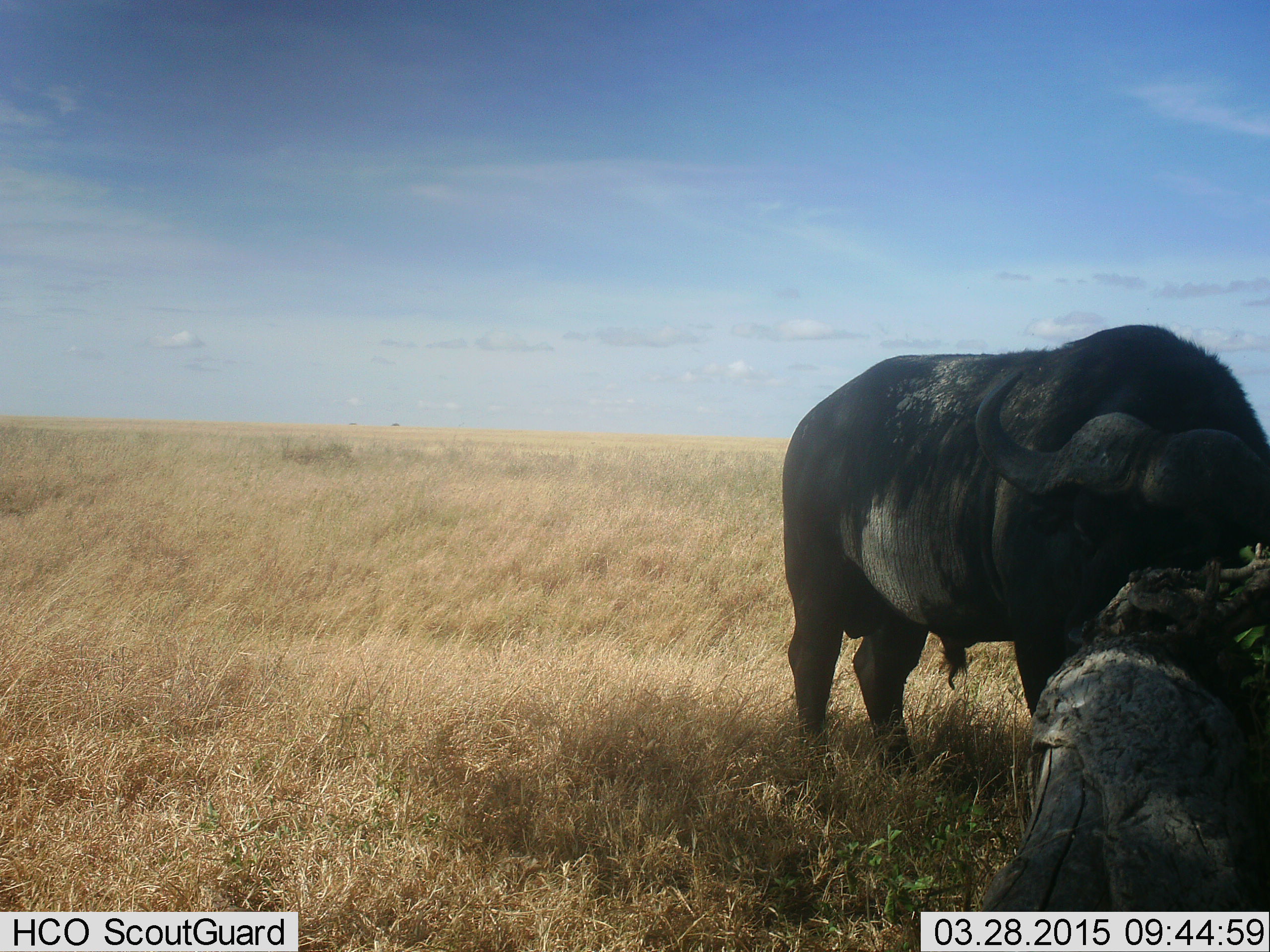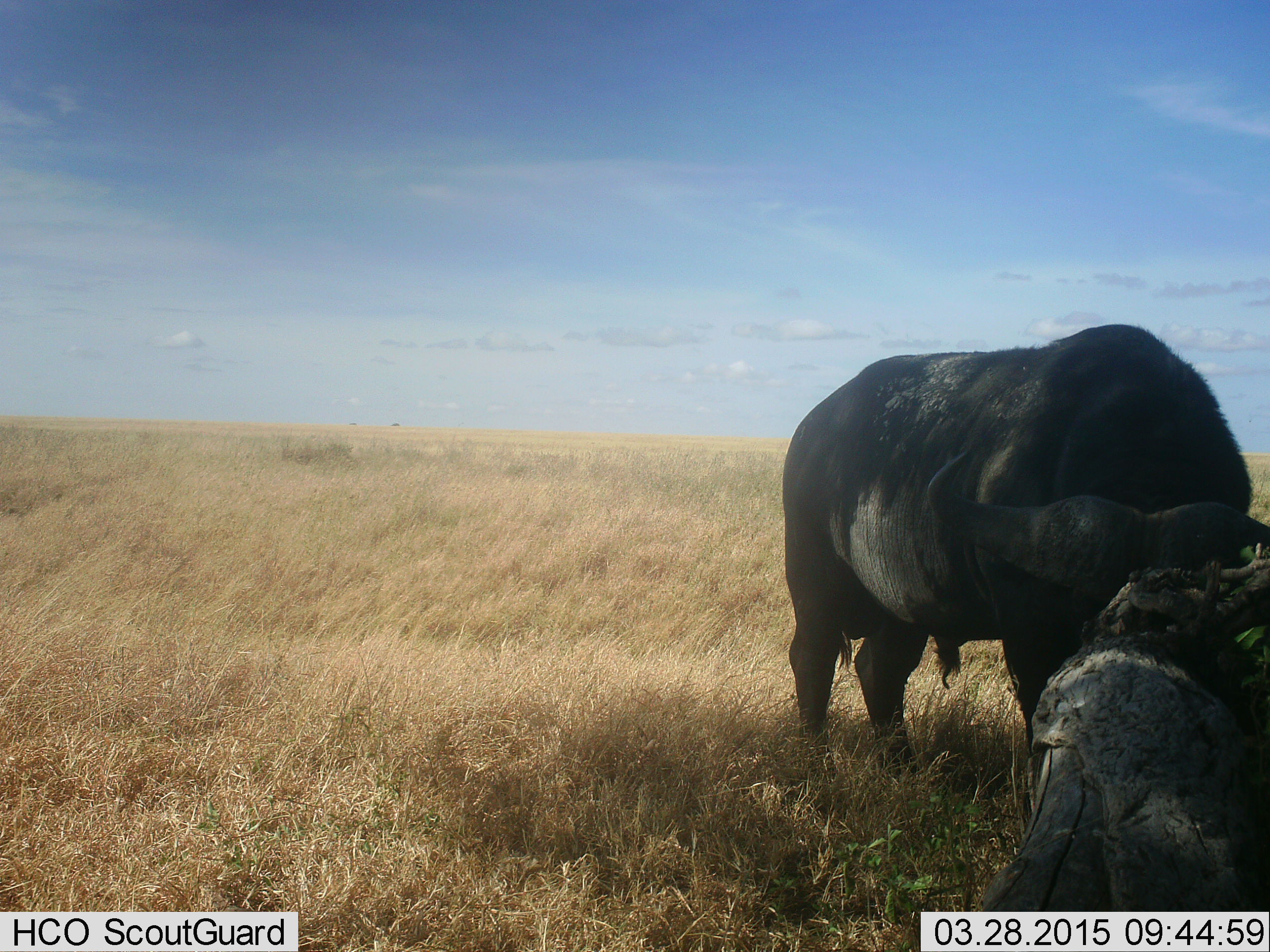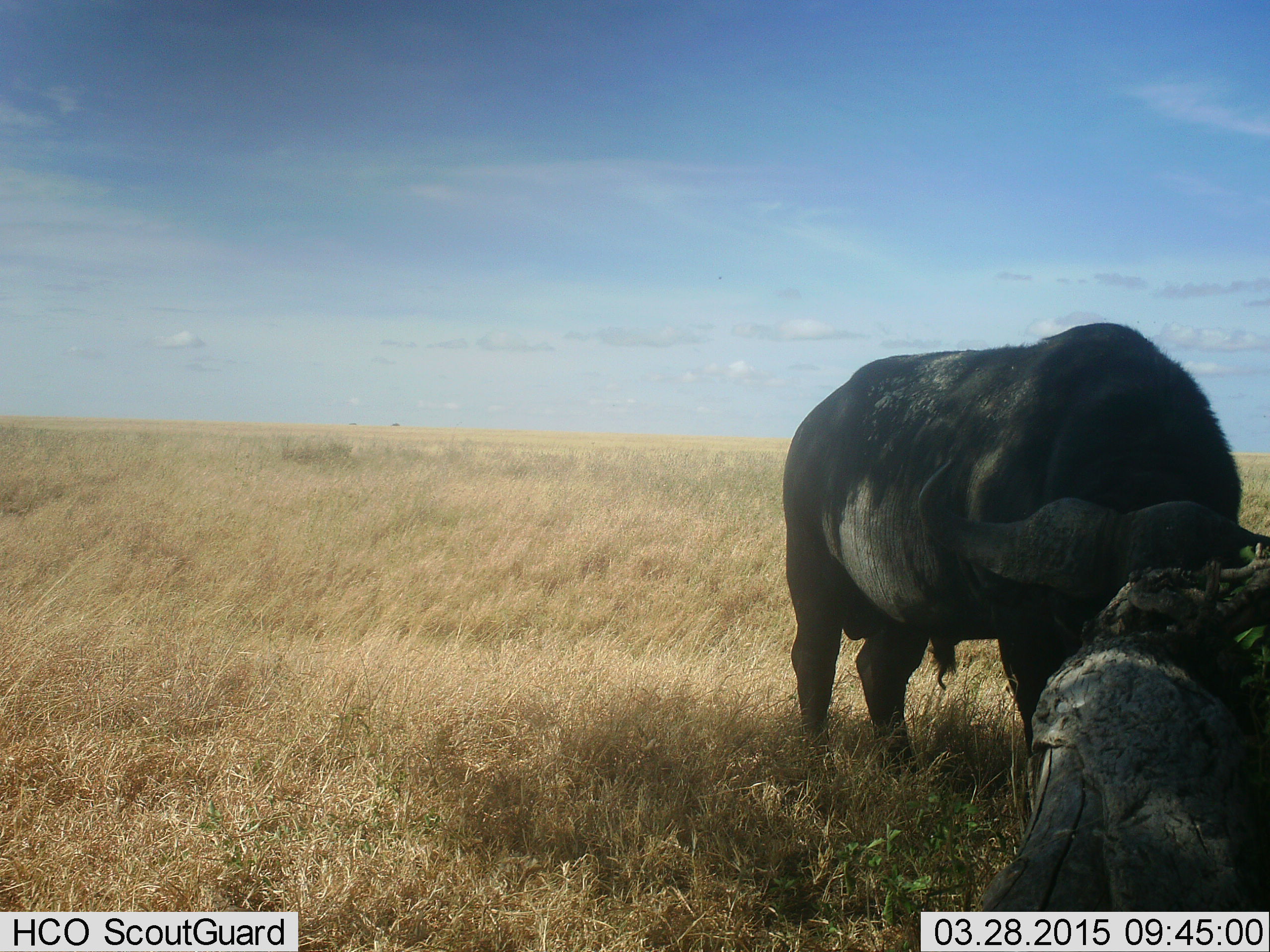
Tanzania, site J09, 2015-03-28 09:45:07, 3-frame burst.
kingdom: Animalia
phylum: Chordata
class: Mammalia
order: Artiodactyla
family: Bovidae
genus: Syncerus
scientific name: Syncerus caffer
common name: cape buffalo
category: buffalo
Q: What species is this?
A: Buffalo (cape buffalo) (Syncerus caffer).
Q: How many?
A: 1.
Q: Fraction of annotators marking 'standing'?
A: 60%.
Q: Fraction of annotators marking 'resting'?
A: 0%.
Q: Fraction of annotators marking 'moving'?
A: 0%.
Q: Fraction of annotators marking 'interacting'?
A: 0%.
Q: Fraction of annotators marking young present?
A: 0%.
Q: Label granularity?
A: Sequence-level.